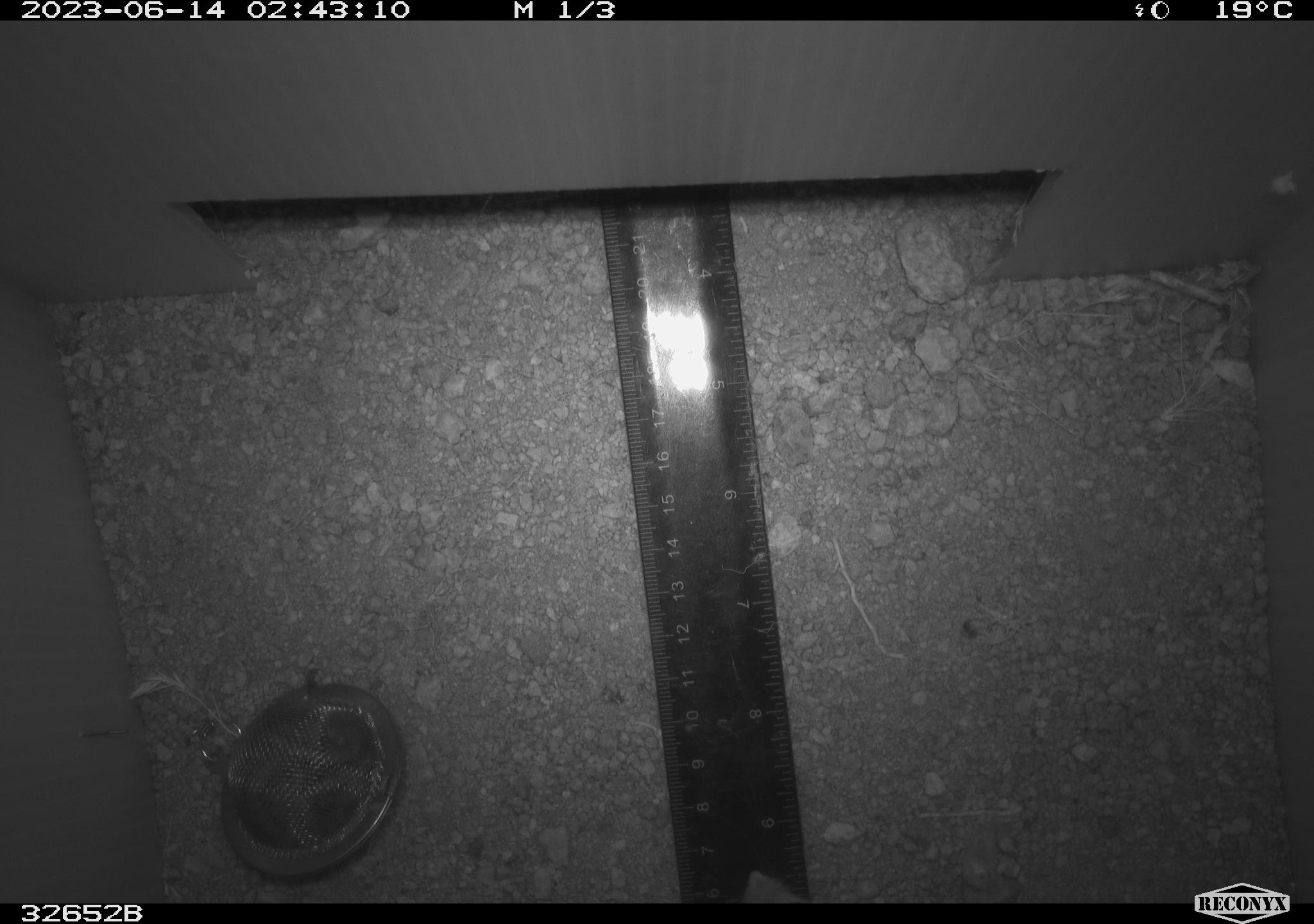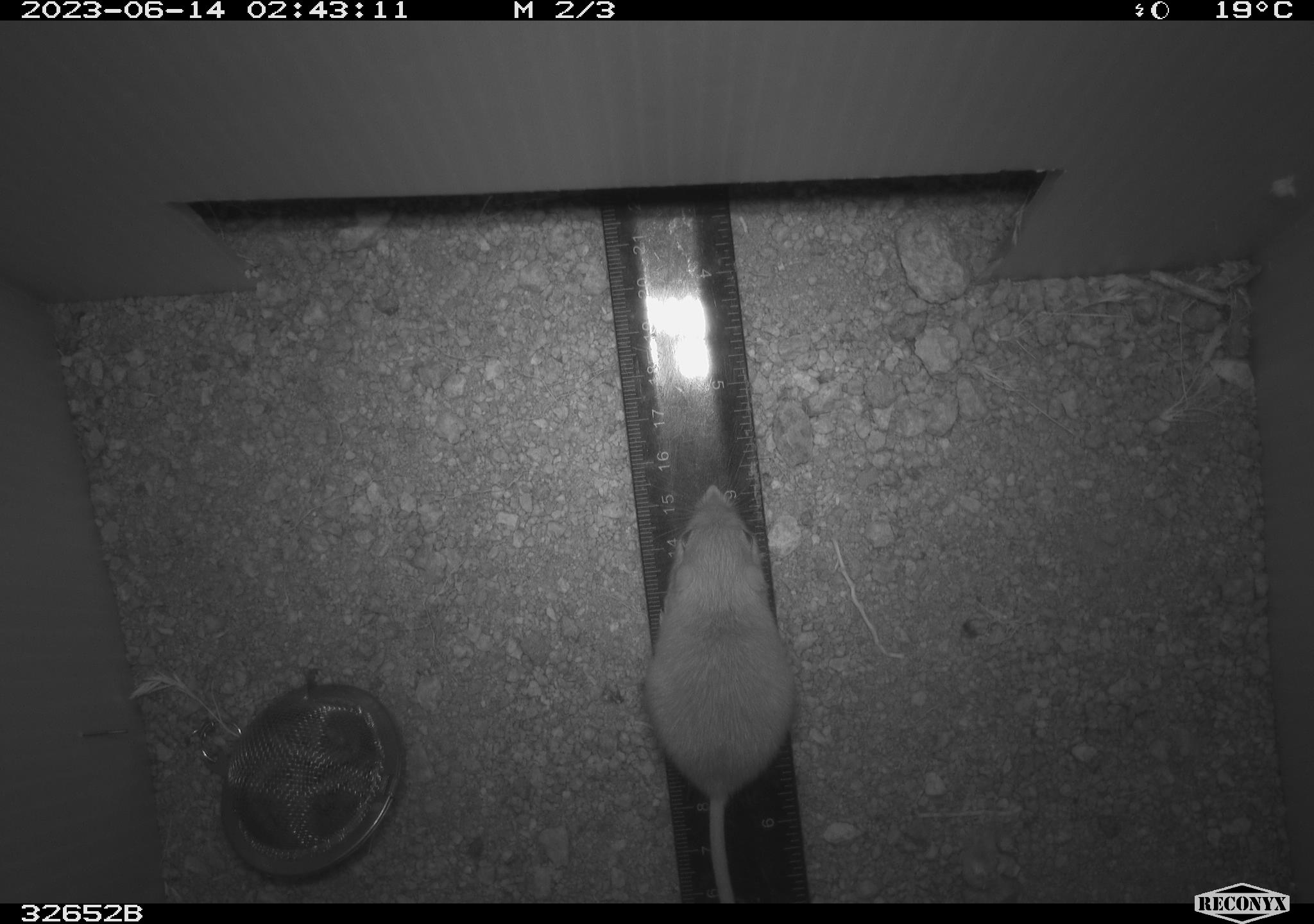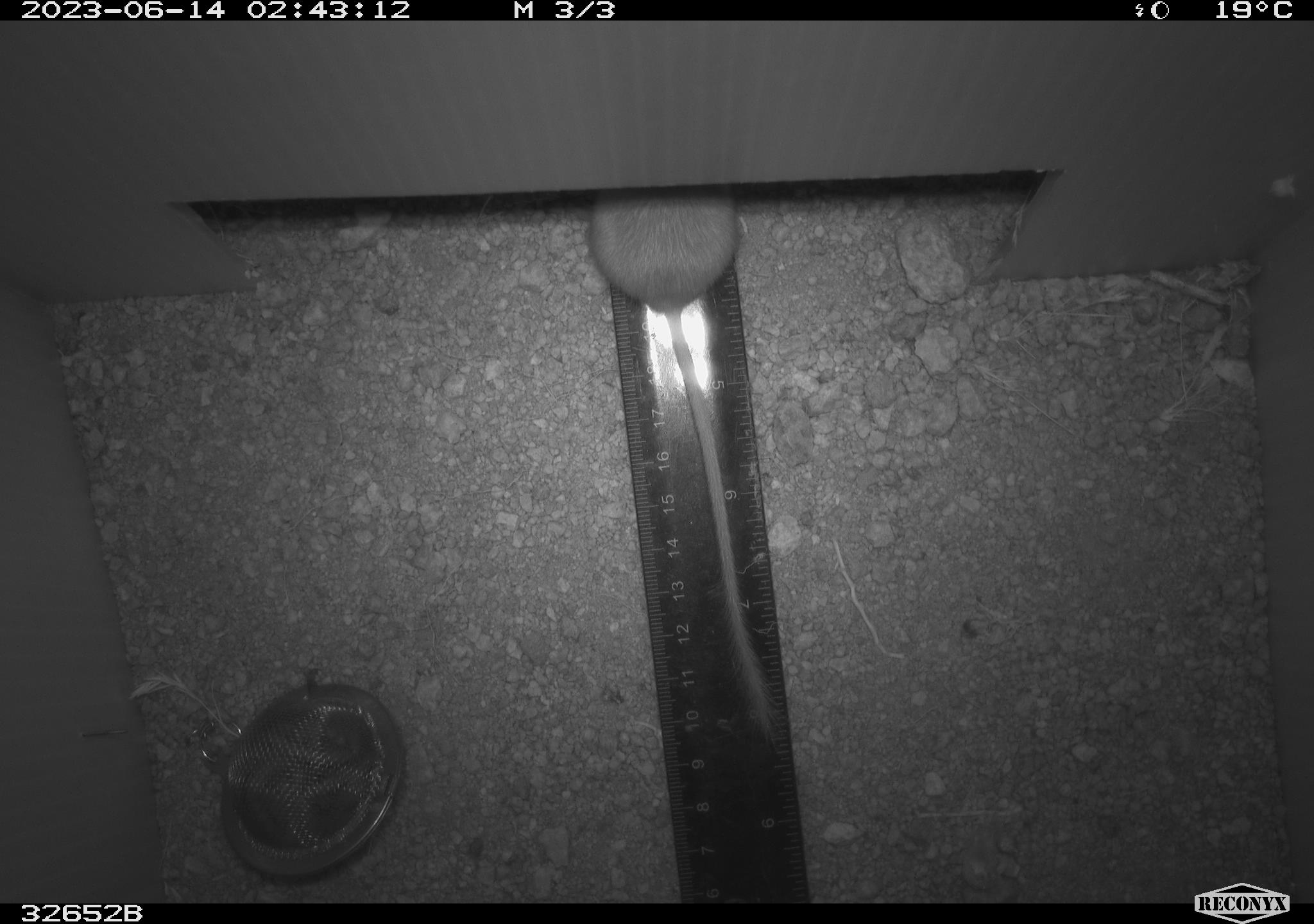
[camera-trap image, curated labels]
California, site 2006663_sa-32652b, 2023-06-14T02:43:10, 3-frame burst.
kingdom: Animalia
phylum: Chordata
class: Mammalia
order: Rodentia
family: Heteromyidae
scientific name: Heteromyidae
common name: kangaroo rats and pocket mice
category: heteromyidae family